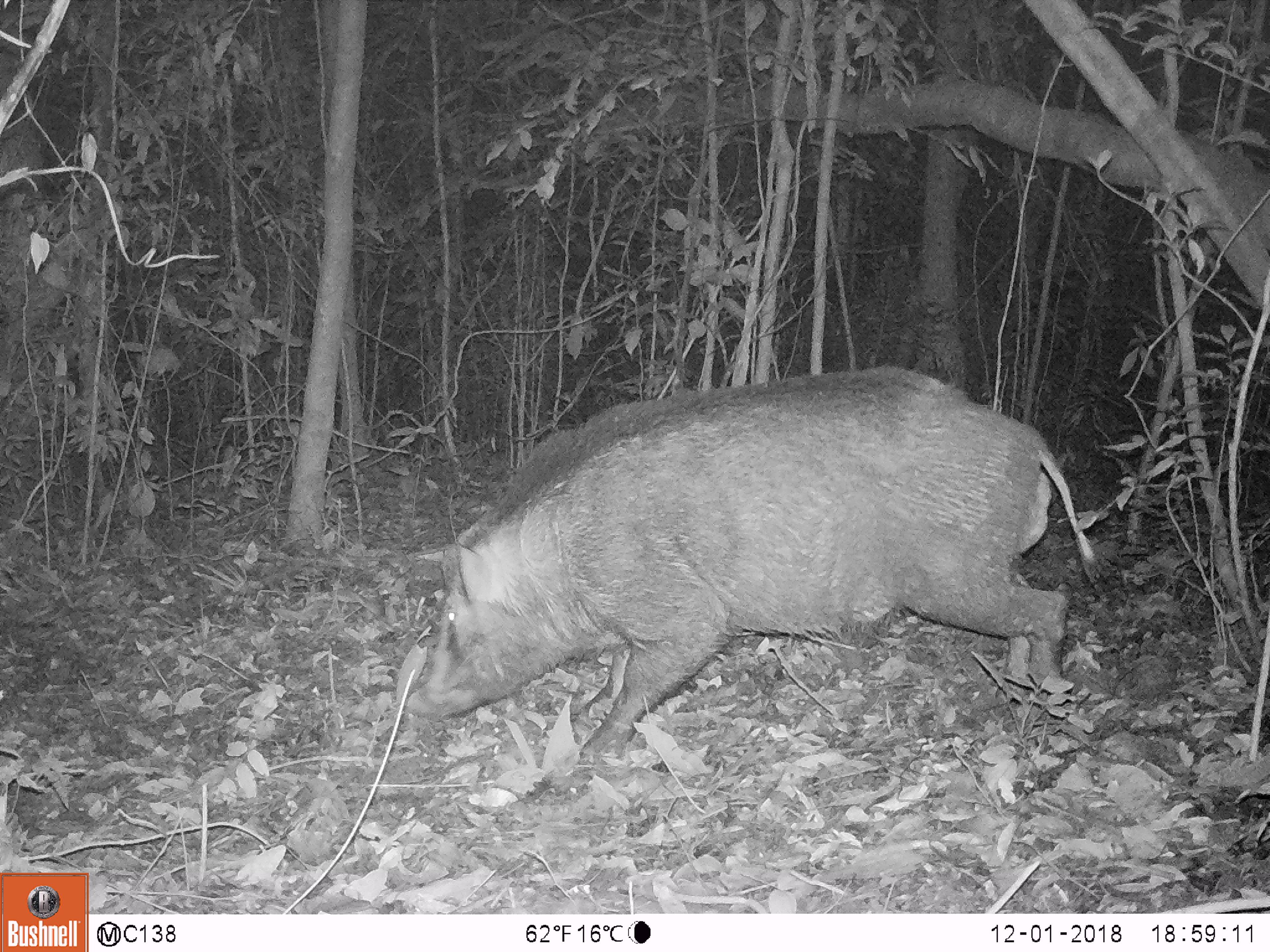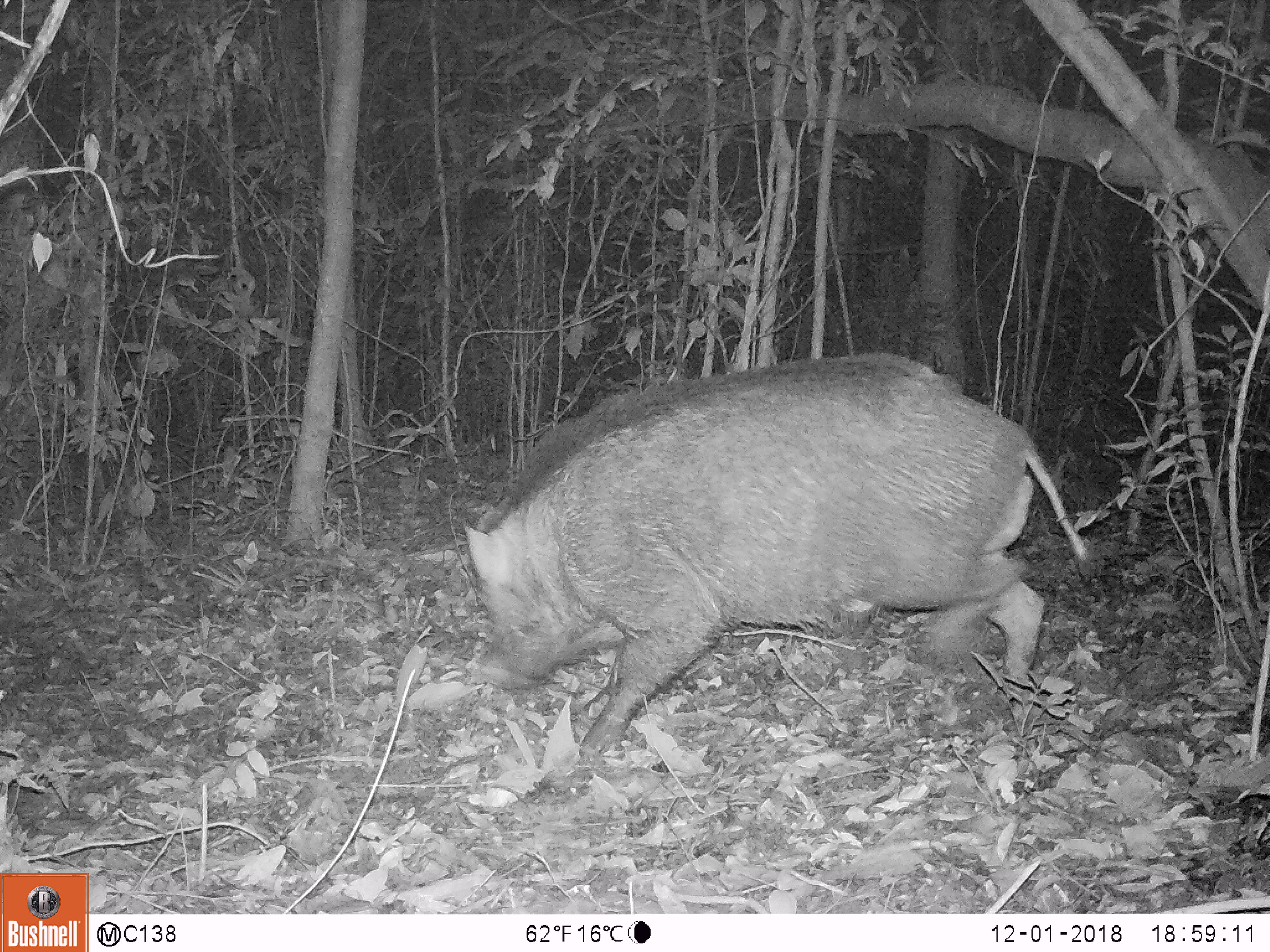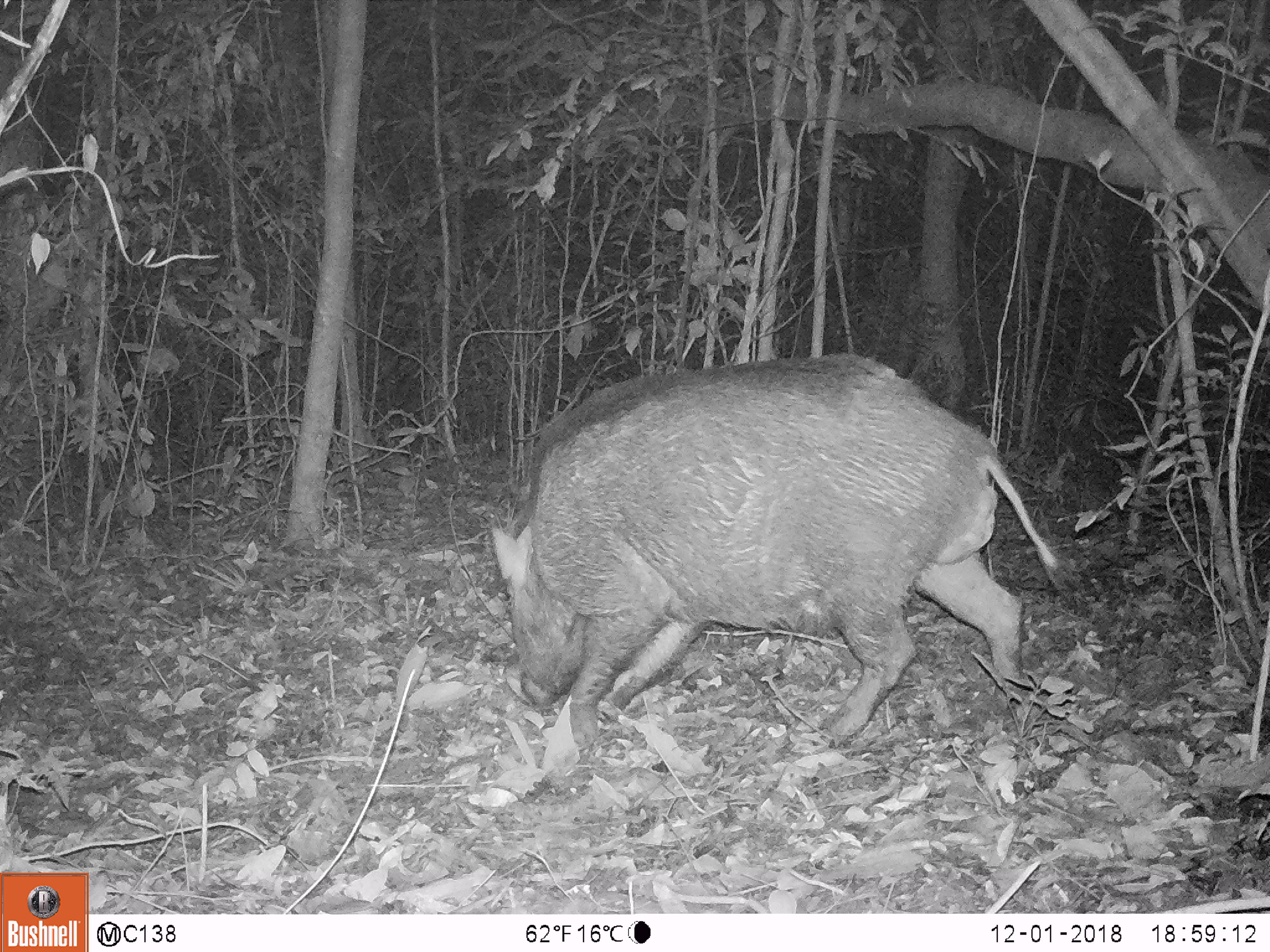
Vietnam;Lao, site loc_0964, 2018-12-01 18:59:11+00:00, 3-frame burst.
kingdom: Animalia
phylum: Chordata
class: Mammalia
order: Artiodactyla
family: Suidae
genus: Sus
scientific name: Sus scrofa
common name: eurasian wild pig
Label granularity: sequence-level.